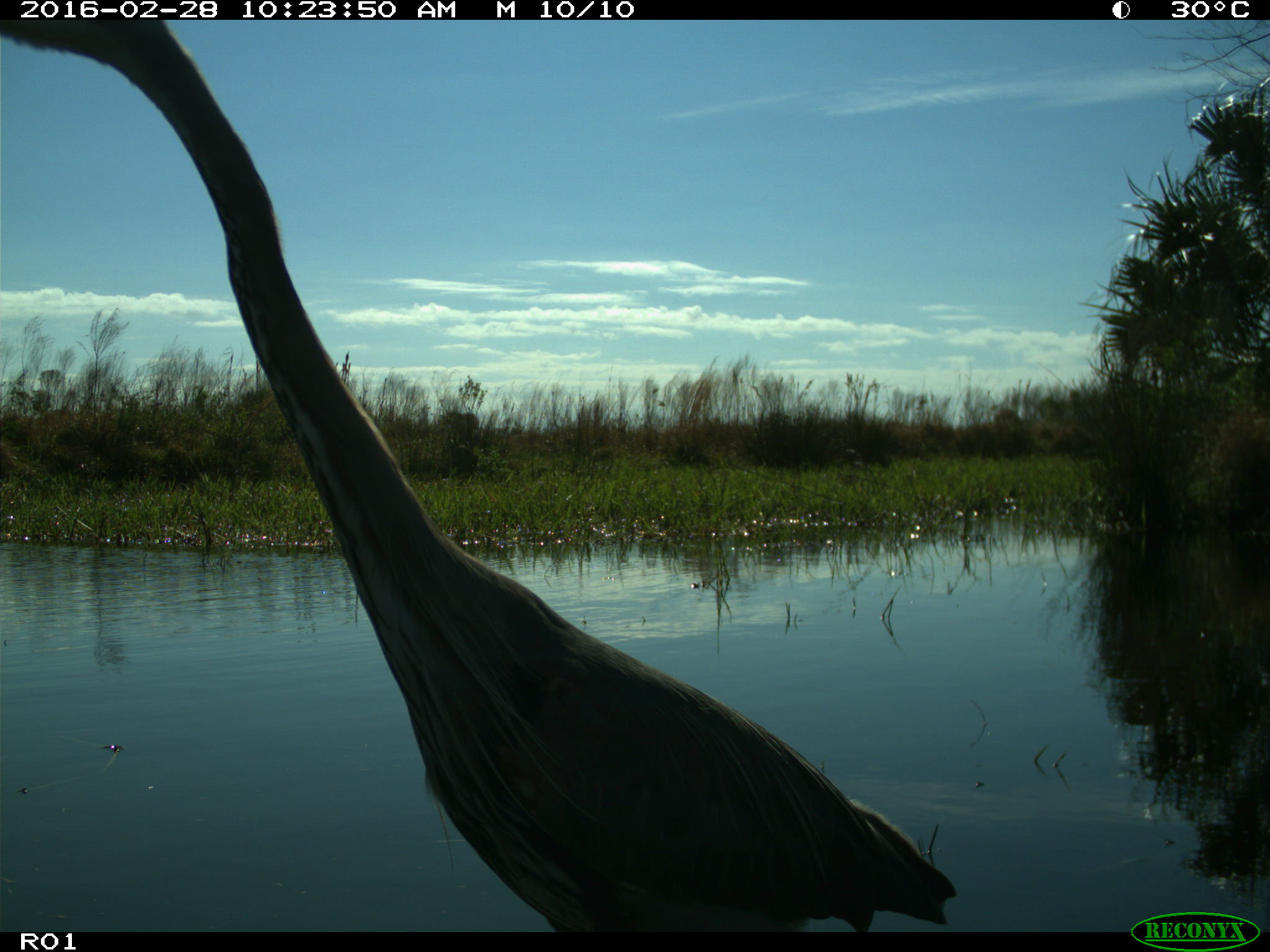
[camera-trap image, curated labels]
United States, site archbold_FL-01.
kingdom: Animalia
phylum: Chordata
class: Aves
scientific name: Aves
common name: birds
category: unidentified bird